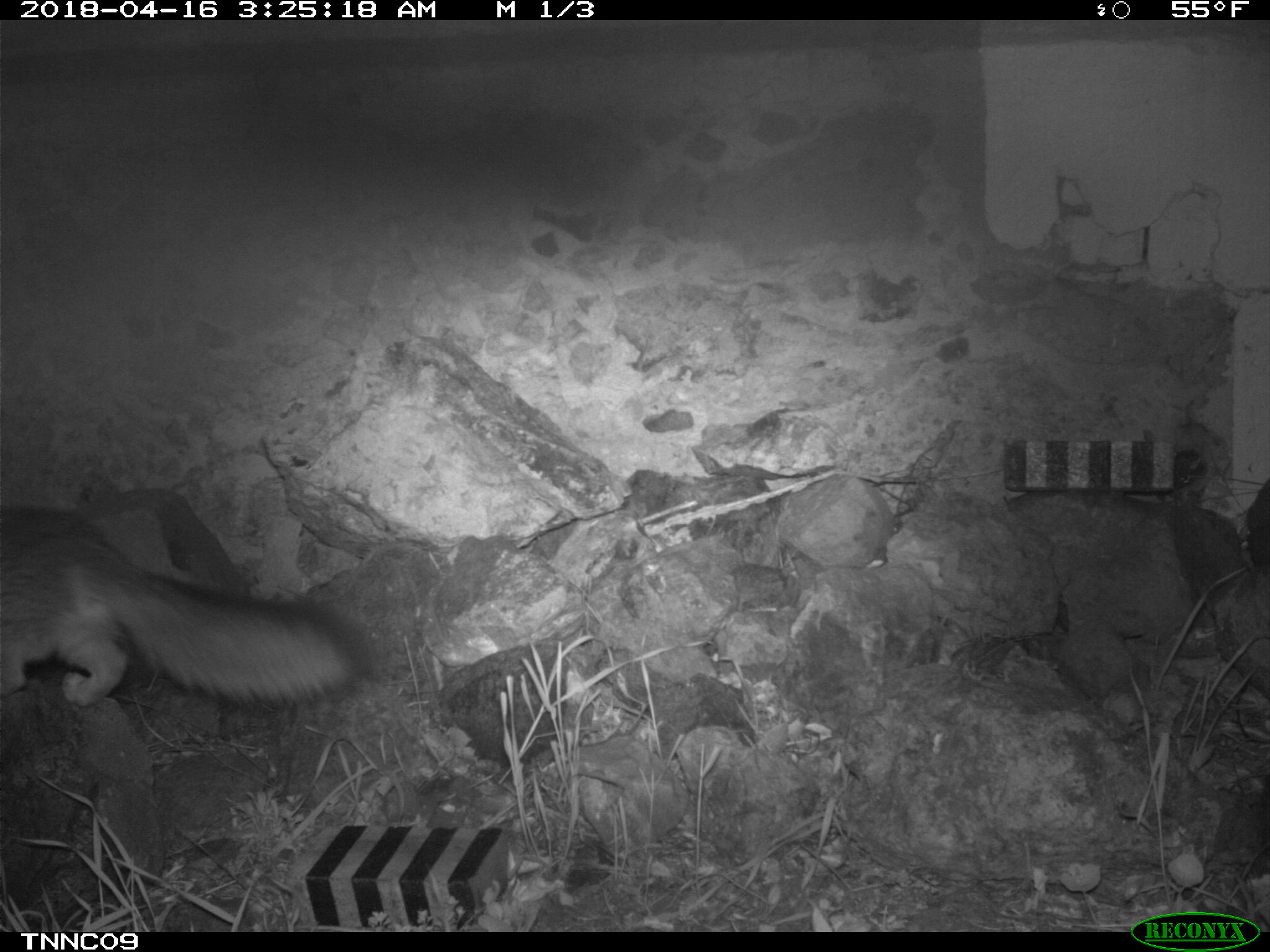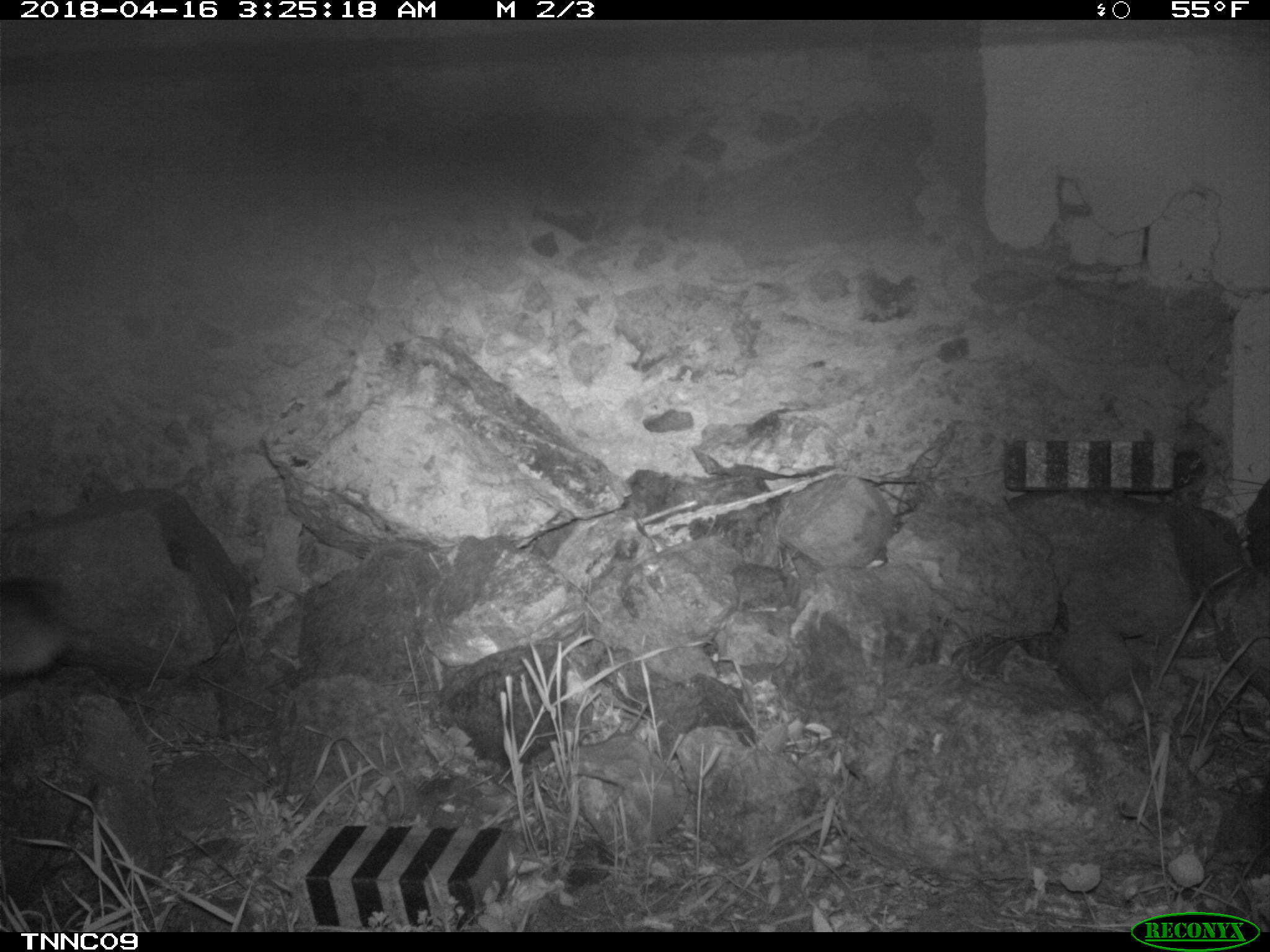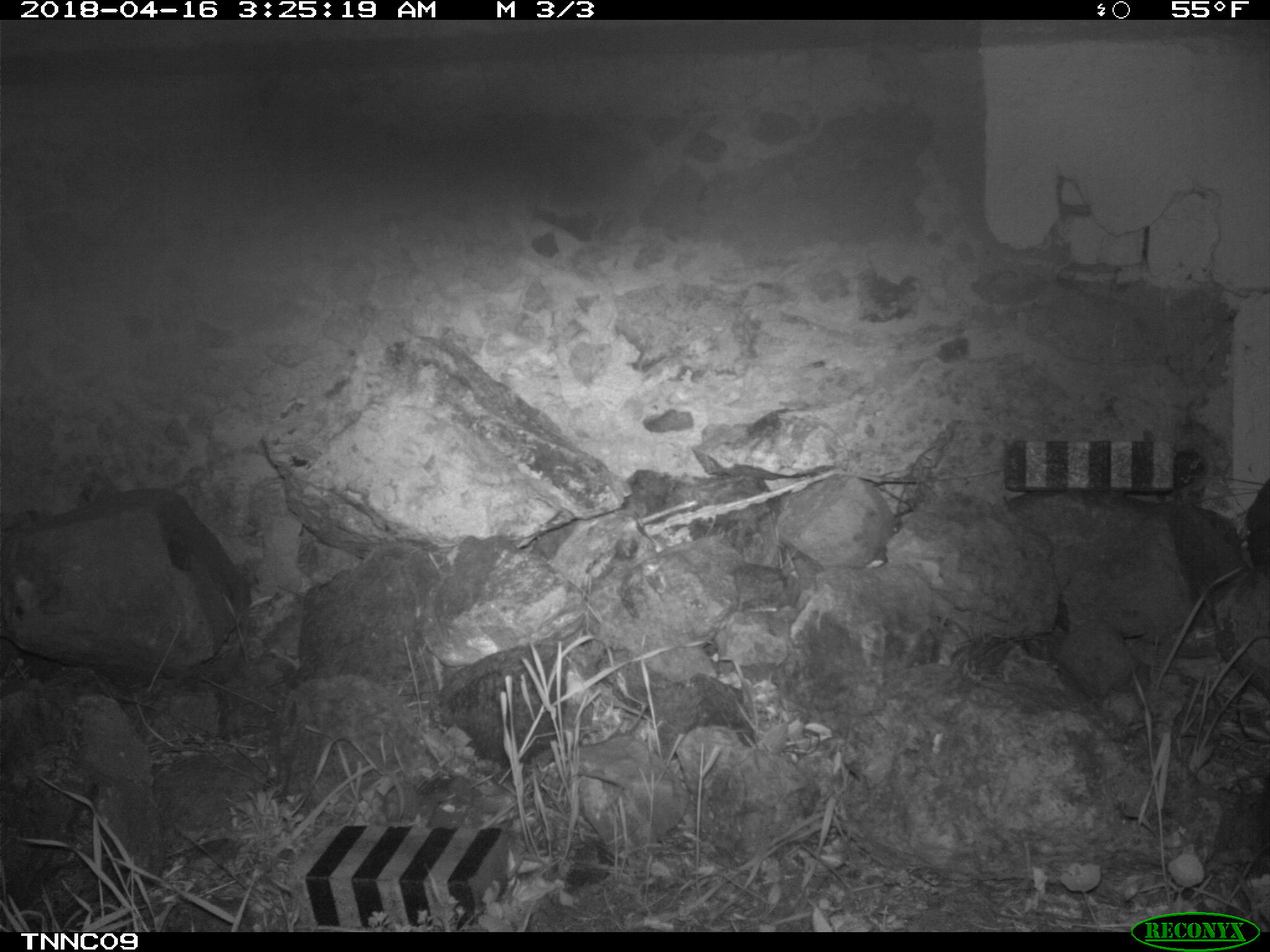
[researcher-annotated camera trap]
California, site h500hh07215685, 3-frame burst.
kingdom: Animalia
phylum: Chordata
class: Mammalia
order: Carnivora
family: Canidae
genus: Urocyon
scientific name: Urocyon littoralis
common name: island fox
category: fox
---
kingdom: Animalia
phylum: Chordata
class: Mammalia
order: Rodentia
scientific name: Rodentia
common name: rodent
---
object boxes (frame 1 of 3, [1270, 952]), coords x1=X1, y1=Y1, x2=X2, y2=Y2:
fox: x1=0, y1=531, x2=358, y2=708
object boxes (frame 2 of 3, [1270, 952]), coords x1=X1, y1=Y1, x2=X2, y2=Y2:
rodent: x1=0, y1=575, x2=92, y2=681